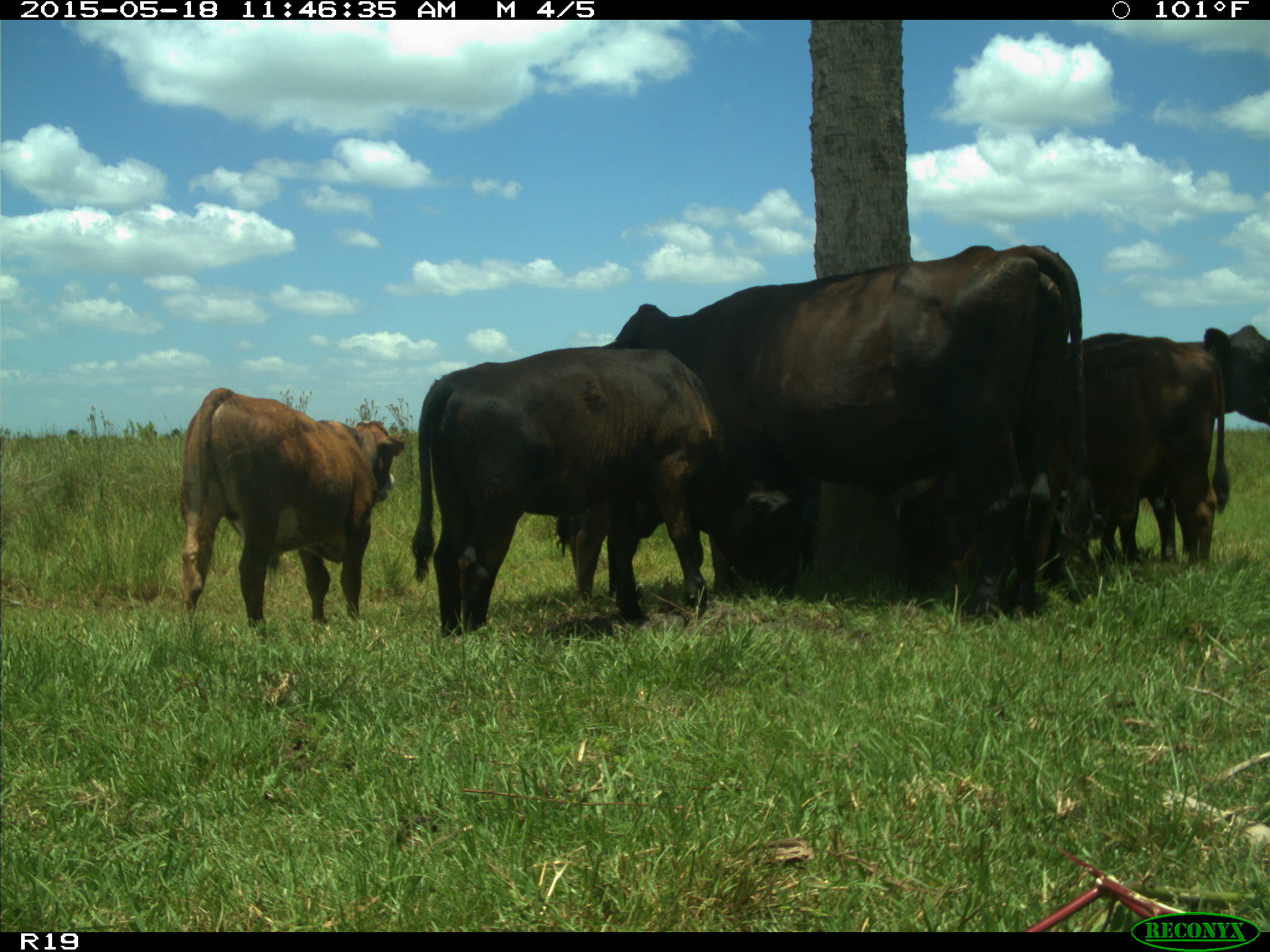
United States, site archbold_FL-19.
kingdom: Animalia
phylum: Chordata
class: Mammalia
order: Artiodactyla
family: Bovidae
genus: Bos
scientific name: Bos taurus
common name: domestic cow